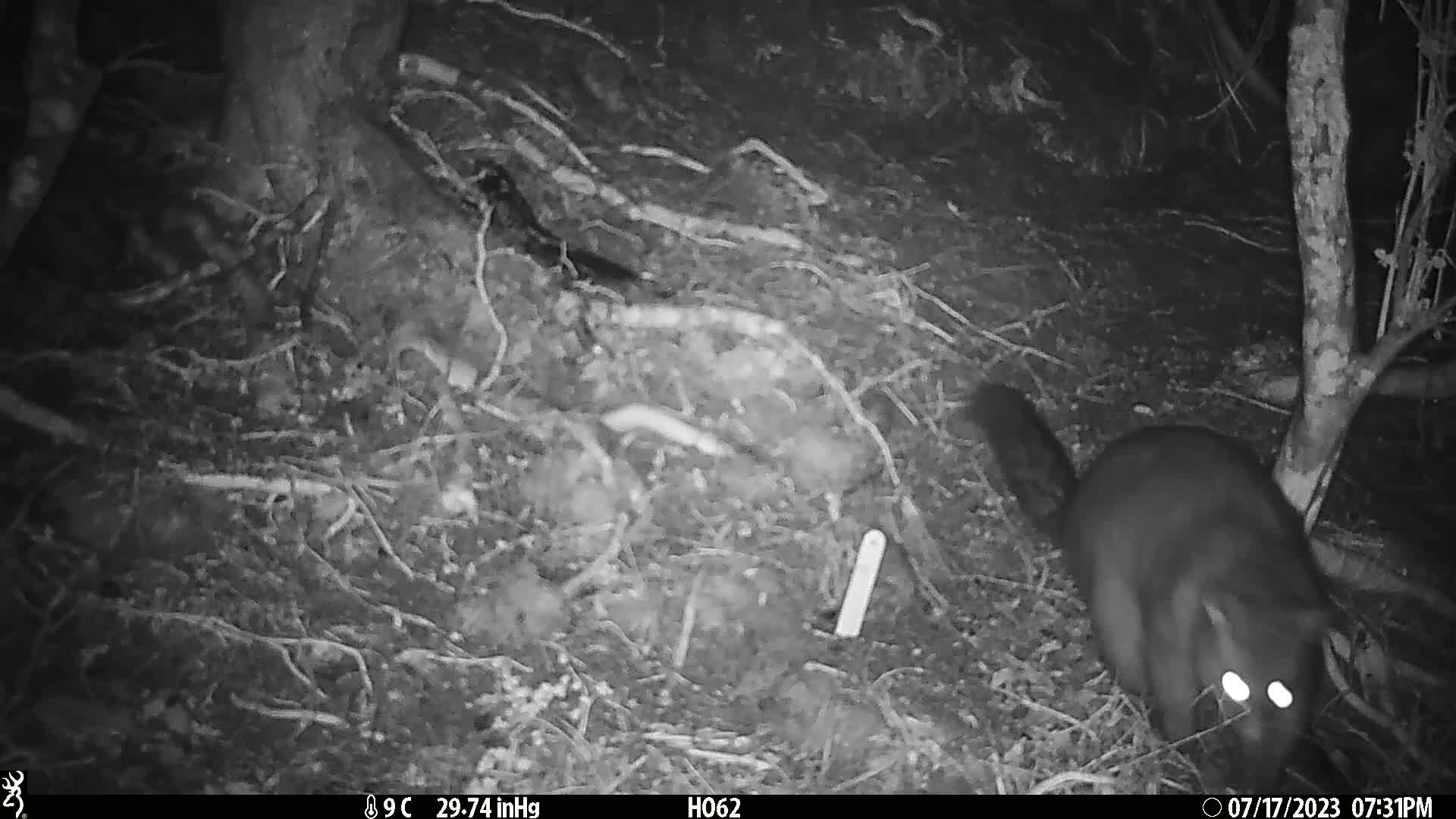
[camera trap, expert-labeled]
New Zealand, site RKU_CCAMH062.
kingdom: Animalia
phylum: Chordata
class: Mammalia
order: Diprotodontia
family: Phalangeridae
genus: Trichosurus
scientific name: Trichosurus vulpecula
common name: common brushtail possum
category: possum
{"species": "possum (common brushtail possum) (Trichosurus vulpecula)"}